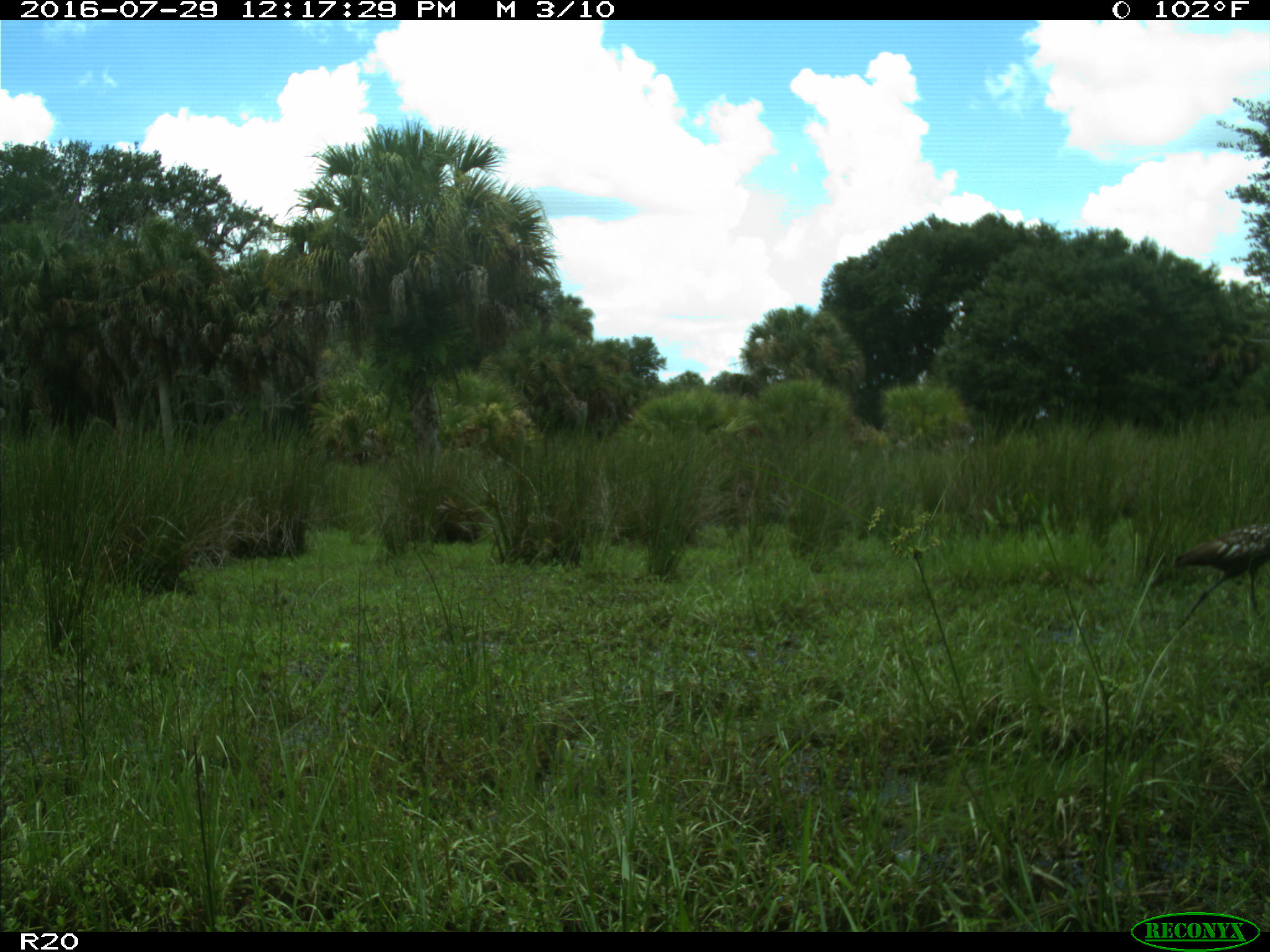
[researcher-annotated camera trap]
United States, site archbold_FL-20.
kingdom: Animalia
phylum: Chordata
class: Aves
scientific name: Aves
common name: birds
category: unidentified bird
Unidentified bird (birds) (Aves).